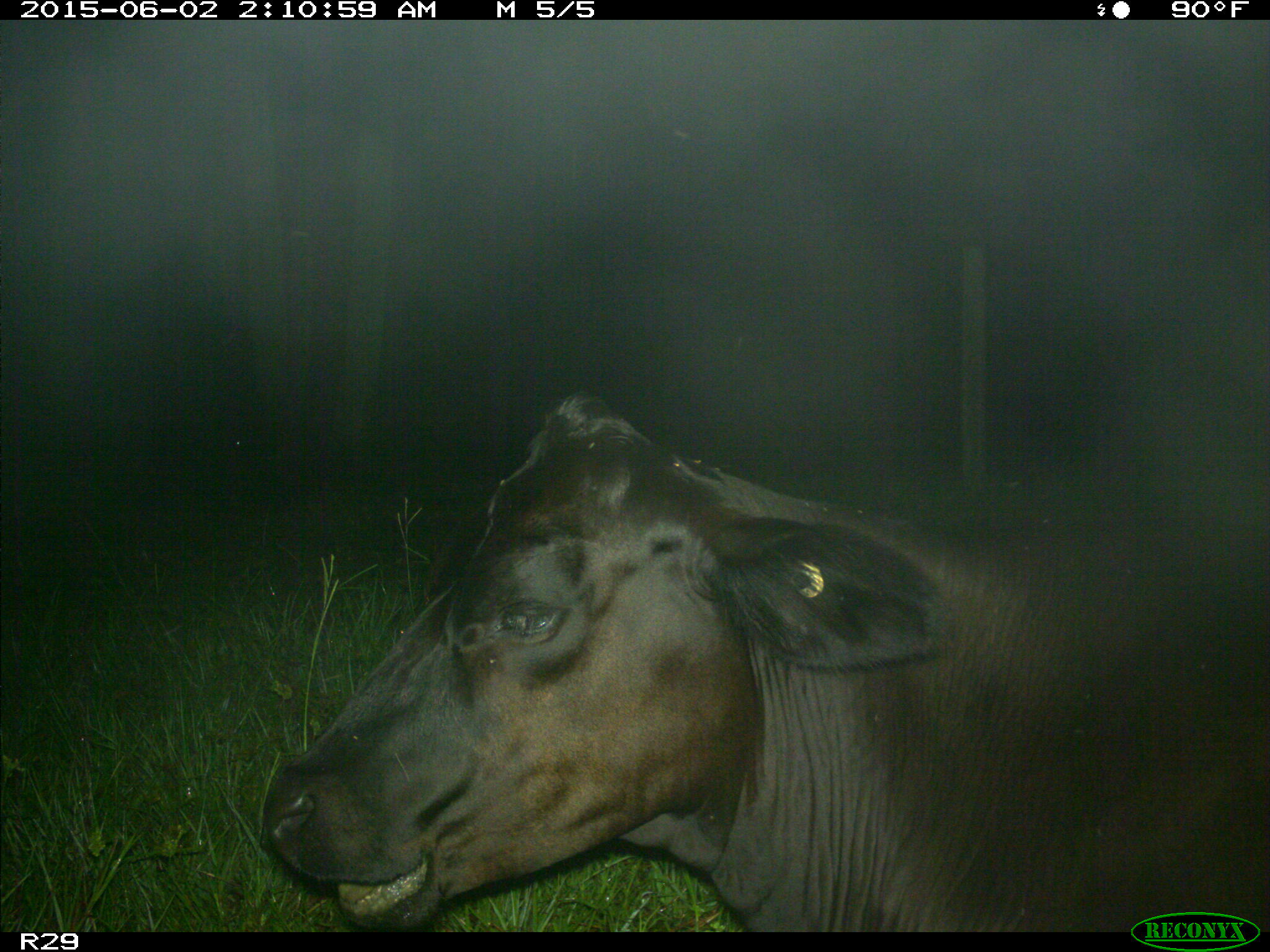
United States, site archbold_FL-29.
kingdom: Animalia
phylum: Chordata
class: Mammalia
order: Artiodactyla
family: Bovidae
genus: Bos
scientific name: Bos taurus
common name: domestic cow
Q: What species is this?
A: Bos taurus (domestic cow).